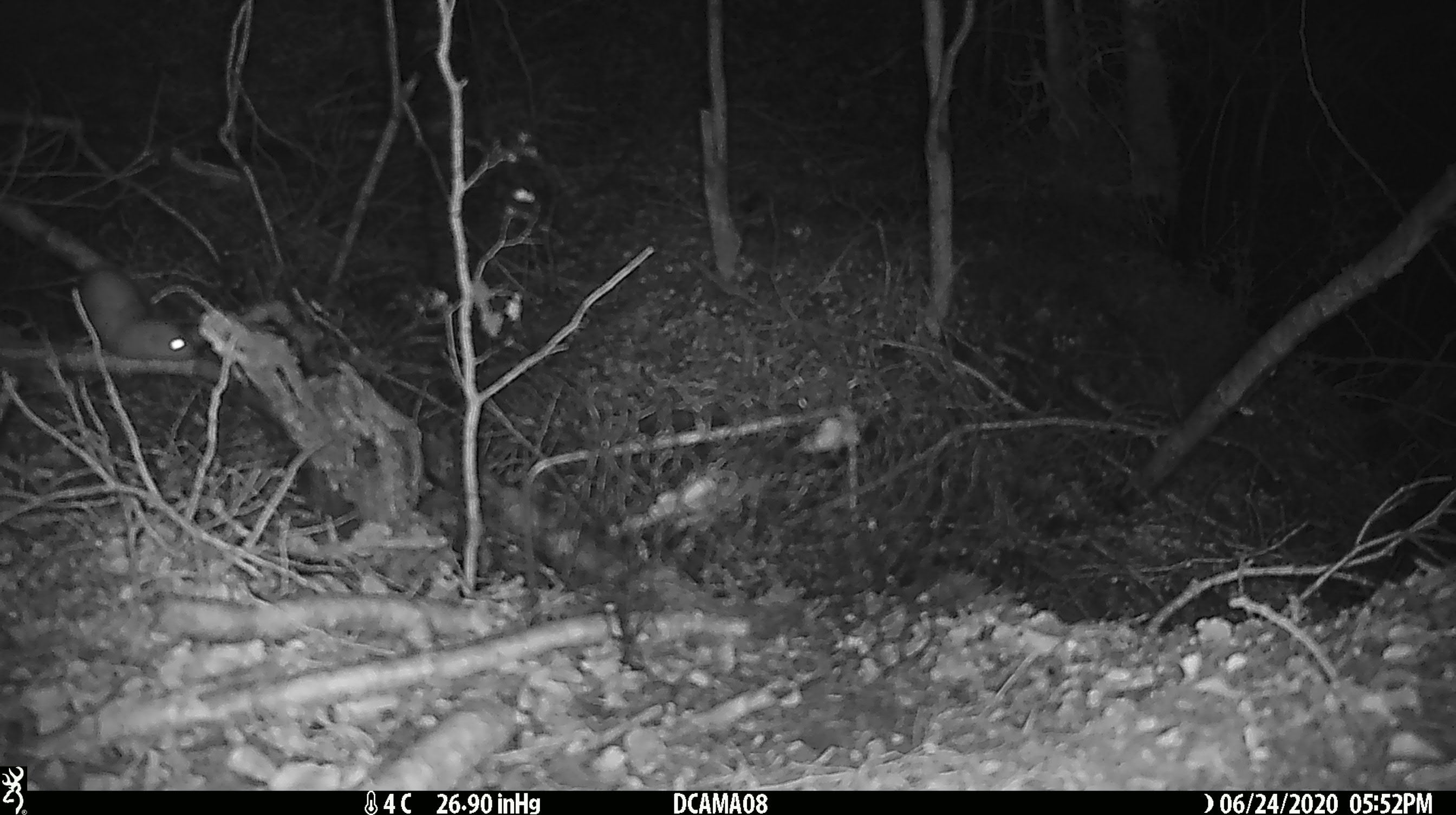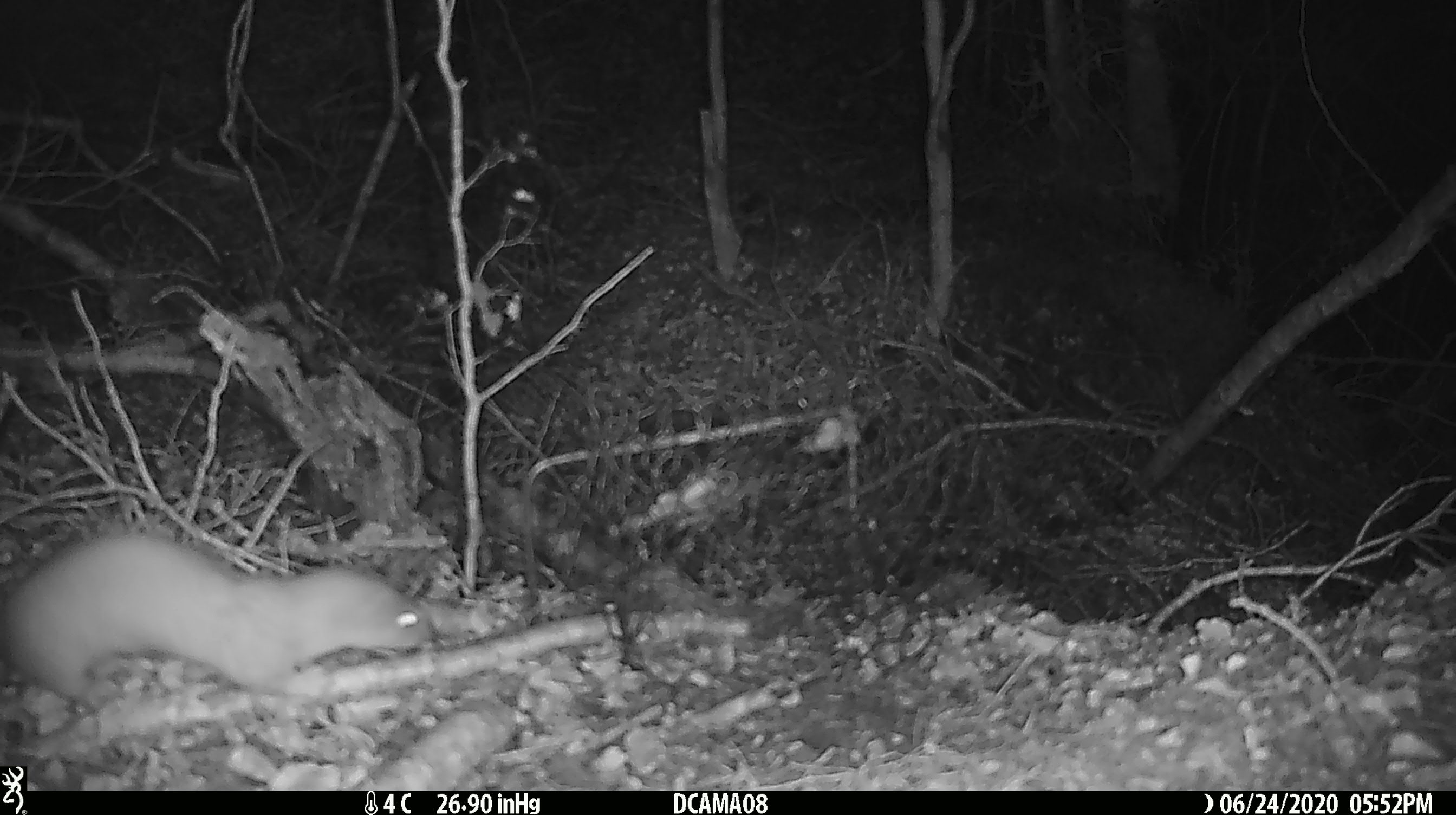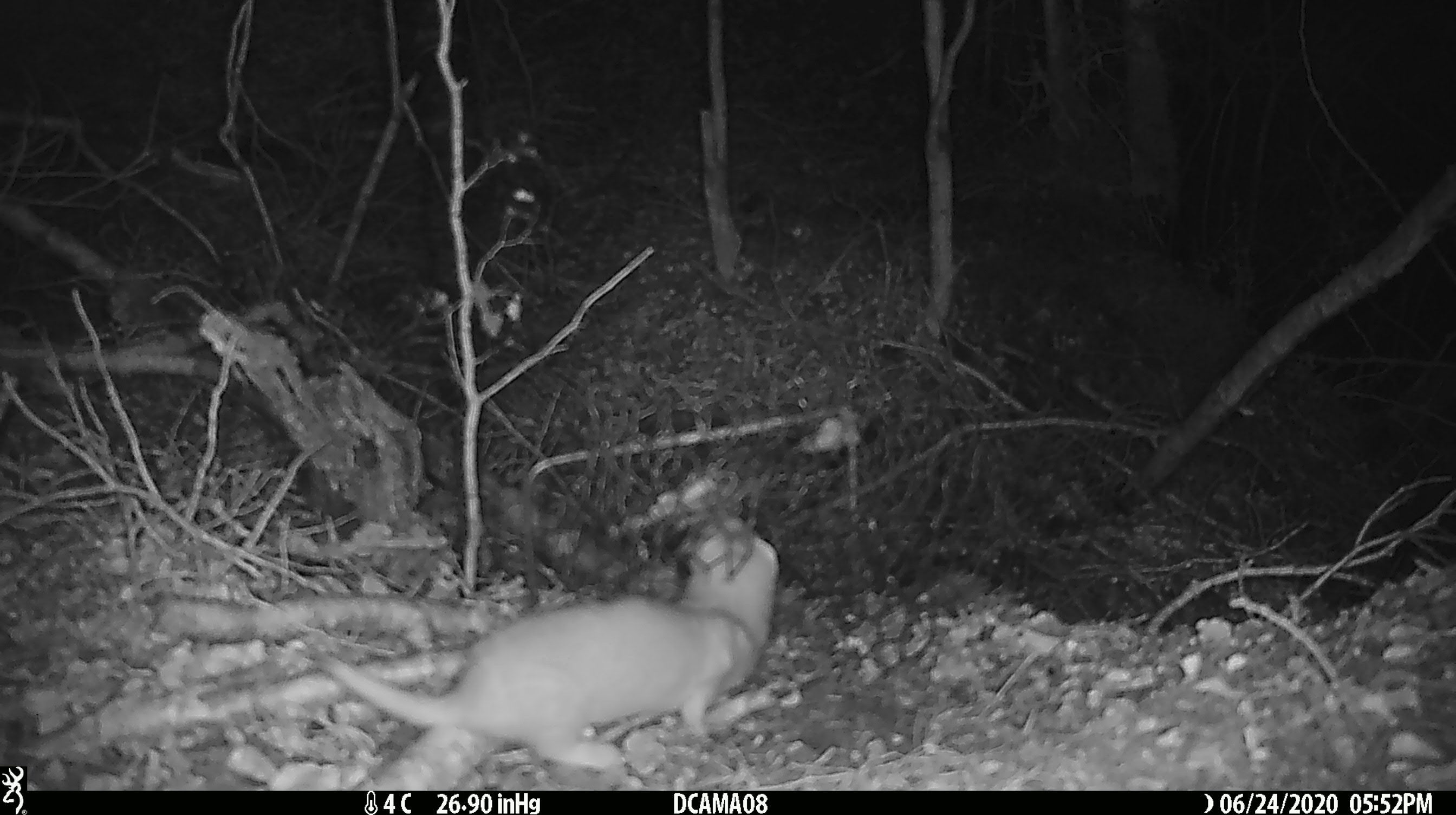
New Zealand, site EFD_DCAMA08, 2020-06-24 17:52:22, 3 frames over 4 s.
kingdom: Animalia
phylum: Chordata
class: Mammalia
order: Carnivora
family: Mustelidae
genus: Mustela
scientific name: Mustela nivalis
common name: least weasel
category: weasel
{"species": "weasel (least weasel) (Mustela nivalis)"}